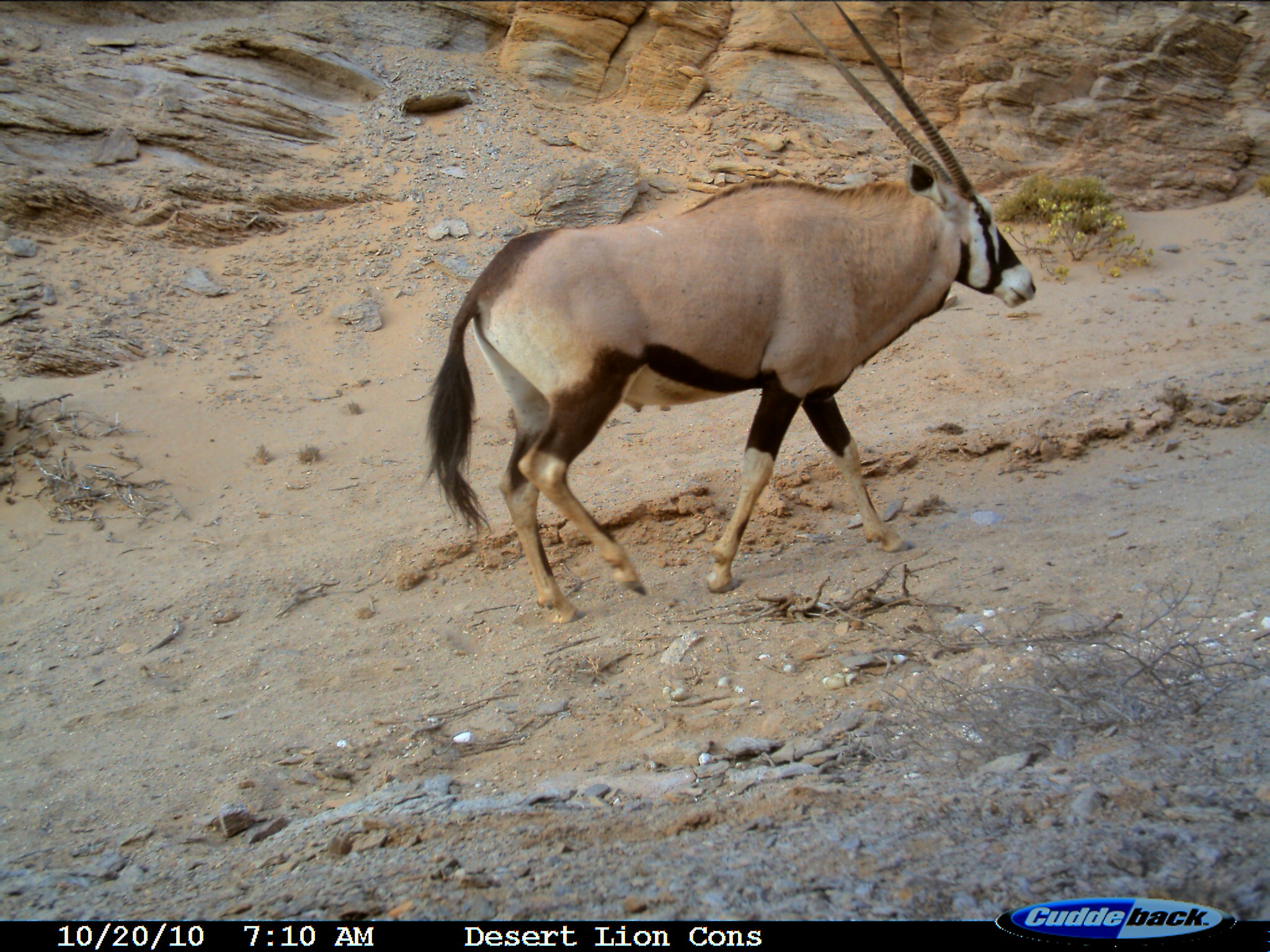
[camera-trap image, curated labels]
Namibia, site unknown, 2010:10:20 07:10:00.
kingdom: Animalia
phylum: Chordata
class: Mammalia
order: Artiodactyla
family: Bovidae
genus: Oryx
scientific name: Oryx gazella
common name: gemsbok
Oryx gazella (gemsbok).